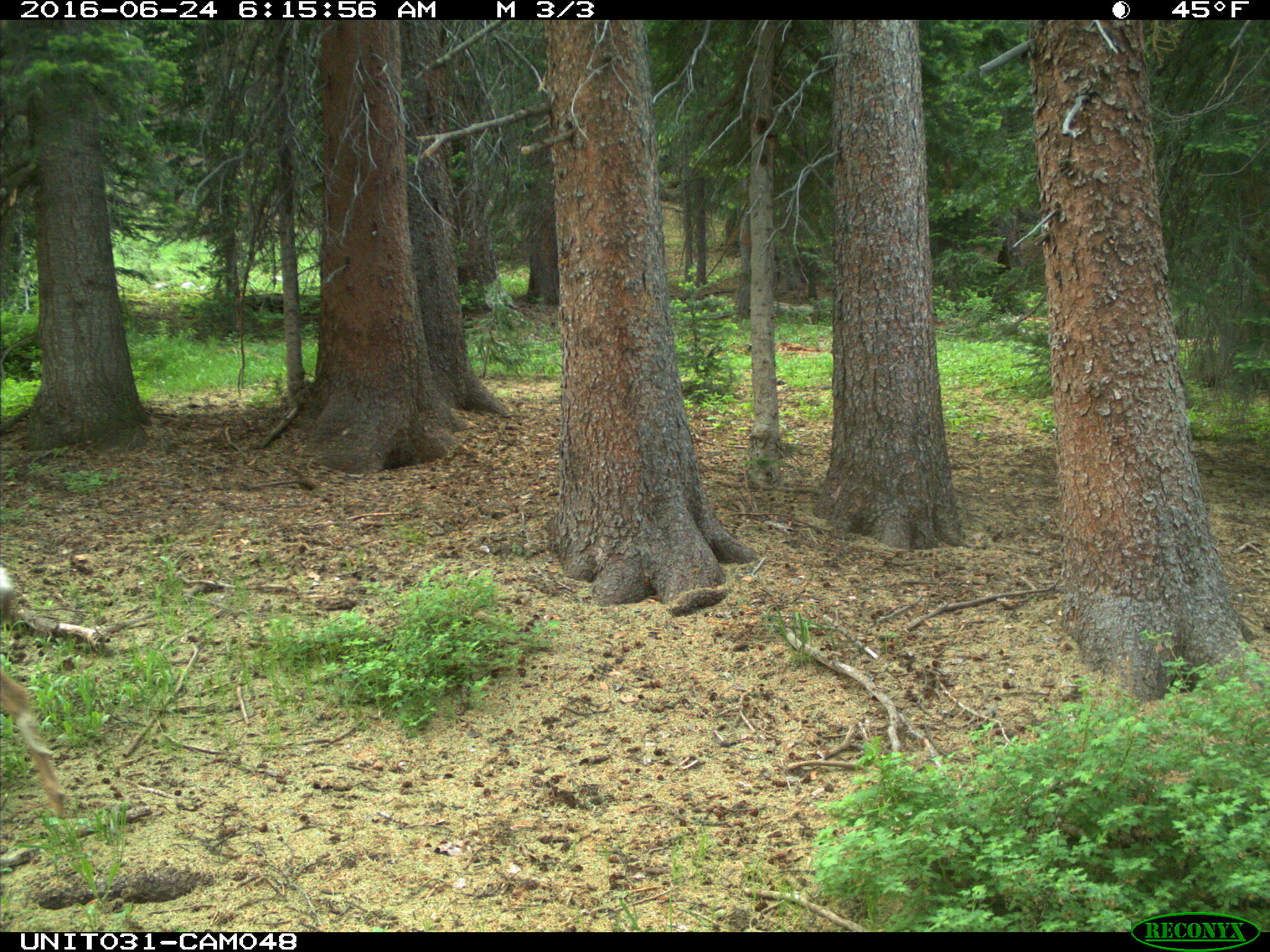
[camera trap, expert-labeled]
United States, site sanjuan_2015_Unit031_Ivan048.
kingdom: Animalia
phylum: Chordata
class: Mammalia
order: Artiodactyla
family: Cervidae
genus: Odocoileus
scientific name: Odocoileus hemionus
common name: mule deer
Odocoileus hemionus (mule deer).